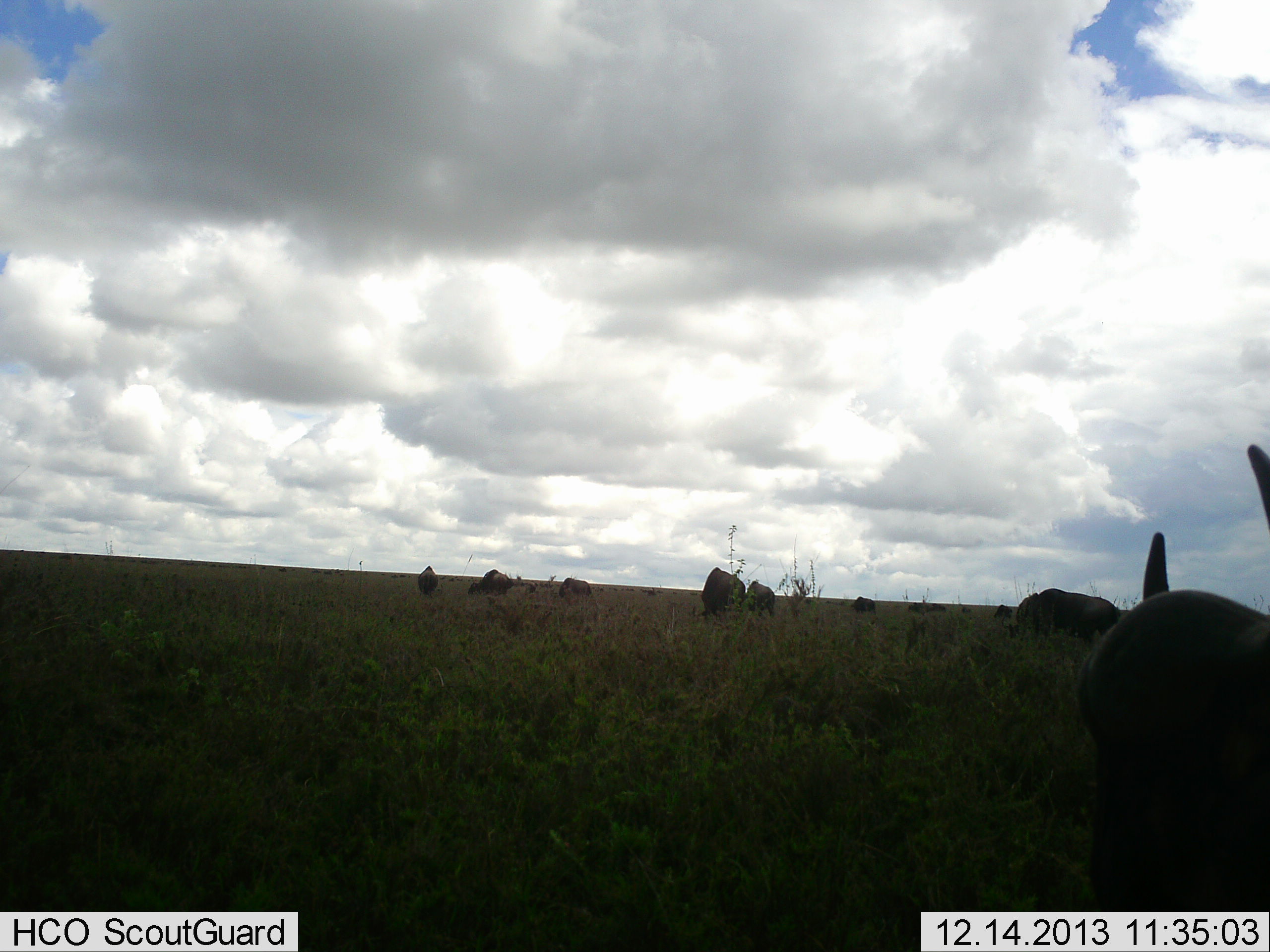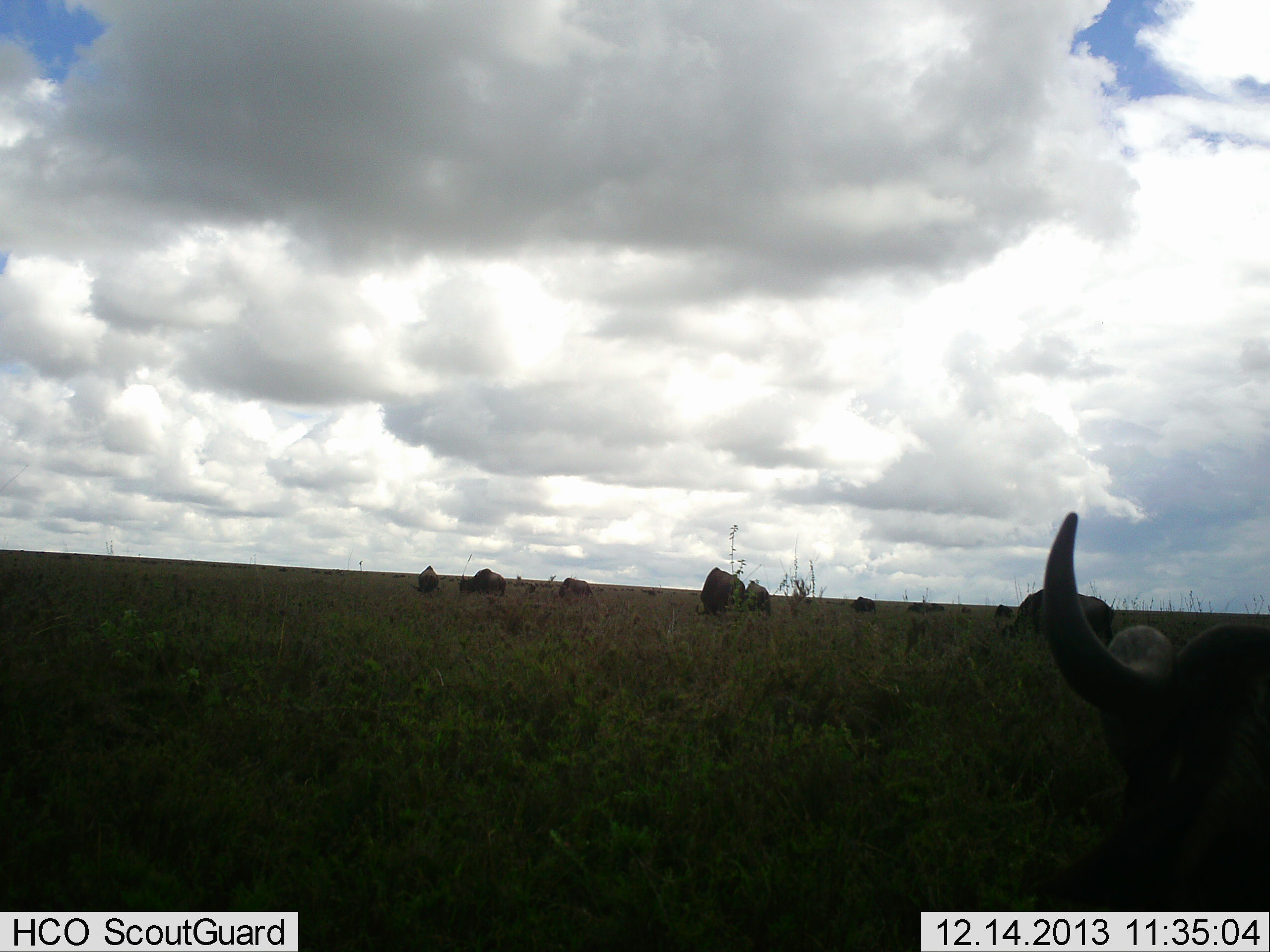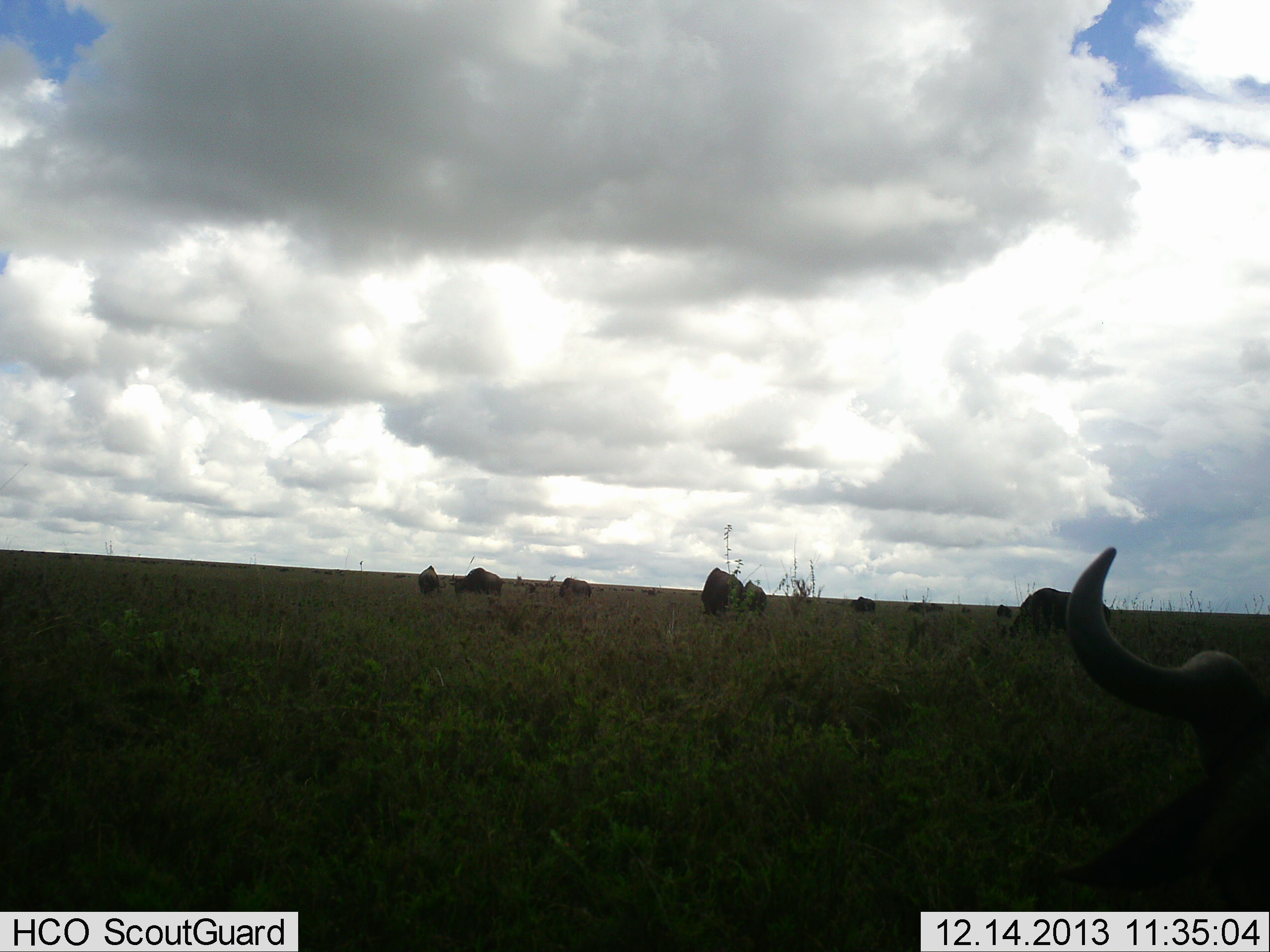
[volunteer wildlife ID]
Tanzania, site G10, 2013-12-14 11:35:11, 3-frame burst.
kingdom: Animalia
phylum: Chordata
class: Mammalia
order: Artiodactyla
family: Bovidae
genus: Connochaetes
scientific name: Connochaetes taurinus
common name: blue wildebeest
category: wildebeest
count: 11-50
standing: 48%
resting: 22%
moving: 33%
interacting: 0%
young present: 0%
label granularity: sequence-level